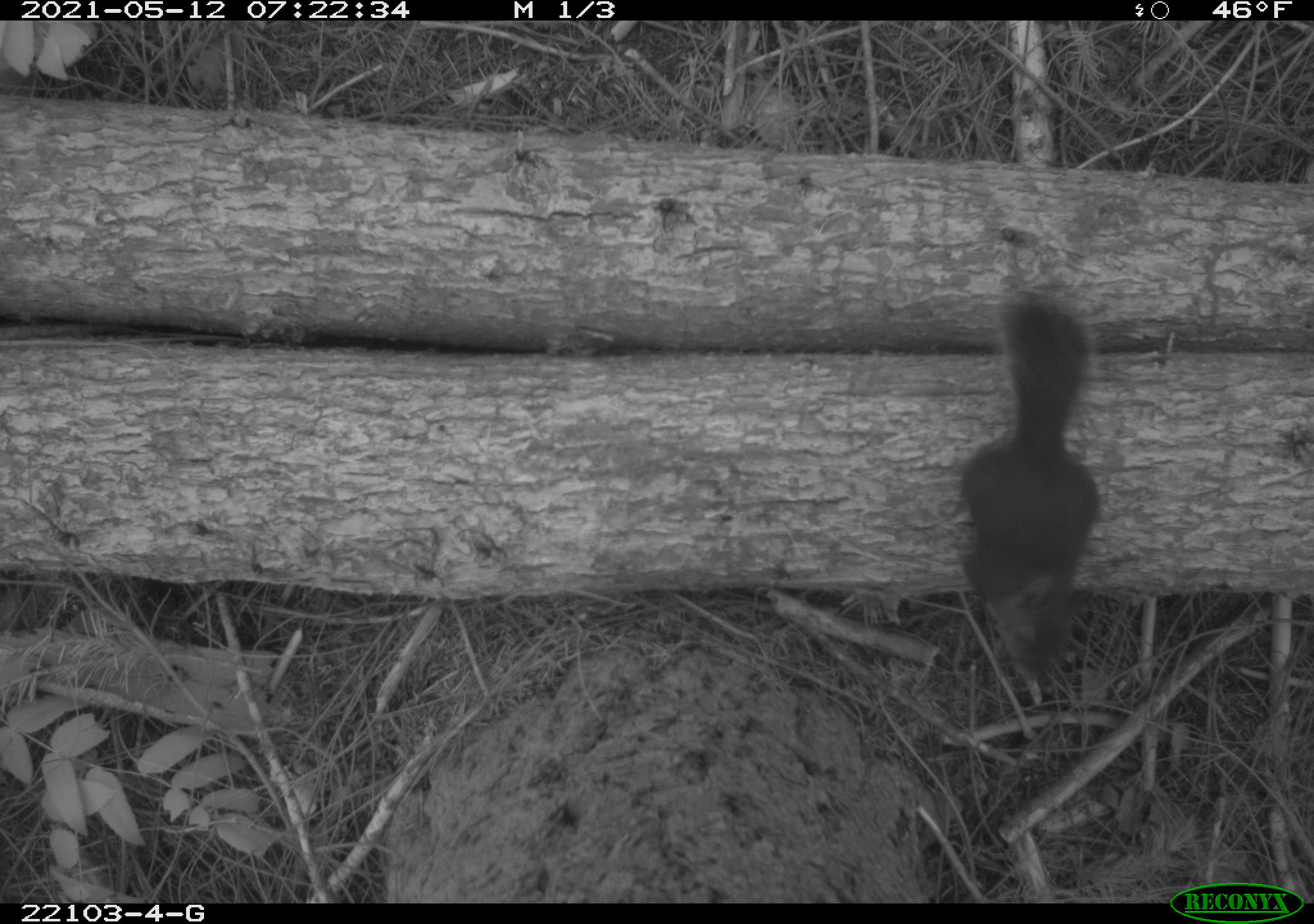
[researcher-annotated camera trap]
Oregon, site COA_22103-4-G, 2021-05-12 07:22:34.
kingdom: Animalia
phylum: Chordata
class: Mammalia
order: Rodentia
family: Sciuridae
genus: Tamiasciurus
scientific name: Tamiasciurus douglasii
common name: douglas squirrel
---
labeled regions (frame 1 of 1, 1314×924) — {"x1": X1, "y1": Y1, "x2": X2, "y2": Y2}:
douglas squirrel: {"x1": 941, "y1": 240, "x2": 1130, "y2": 711}